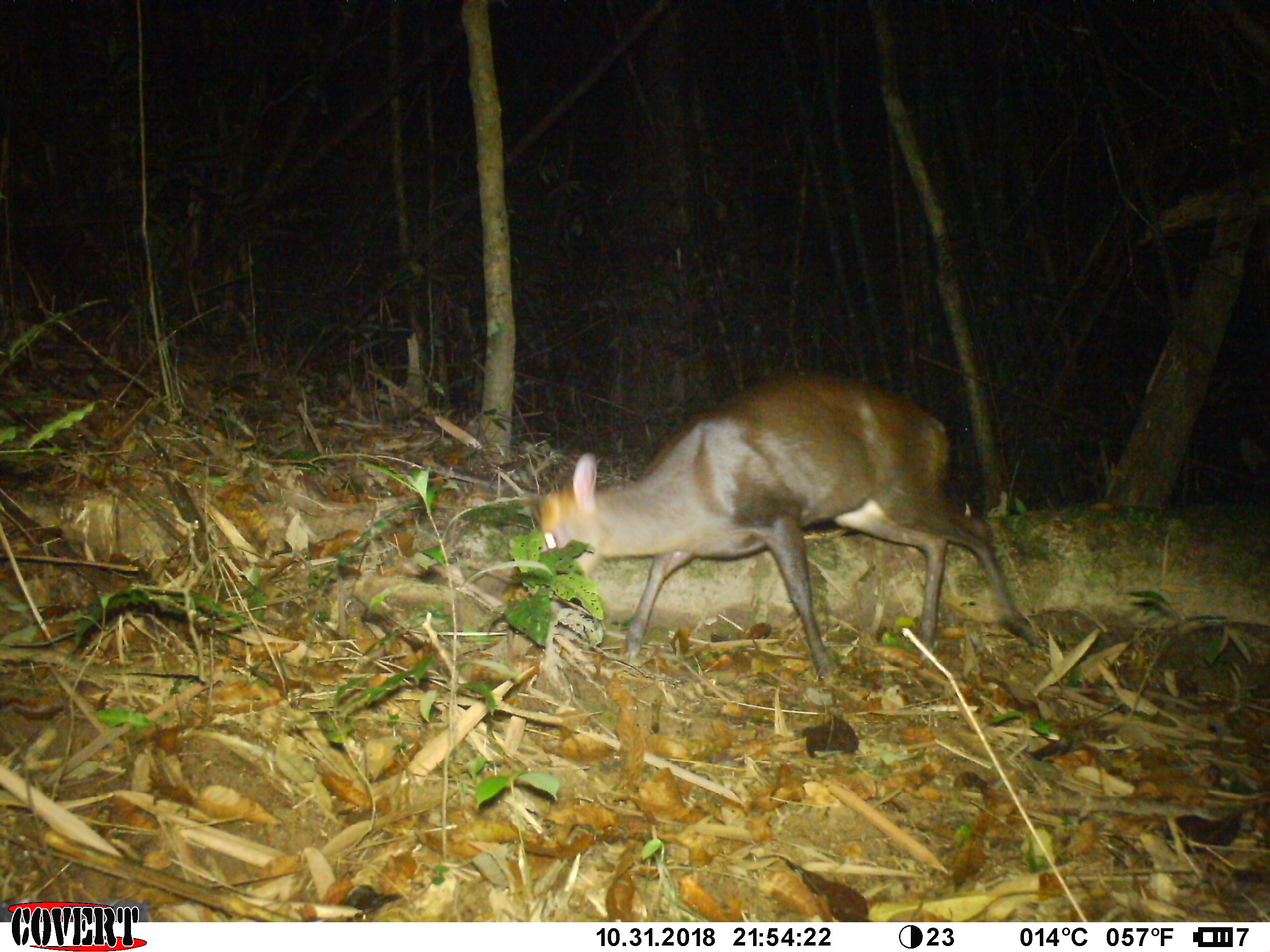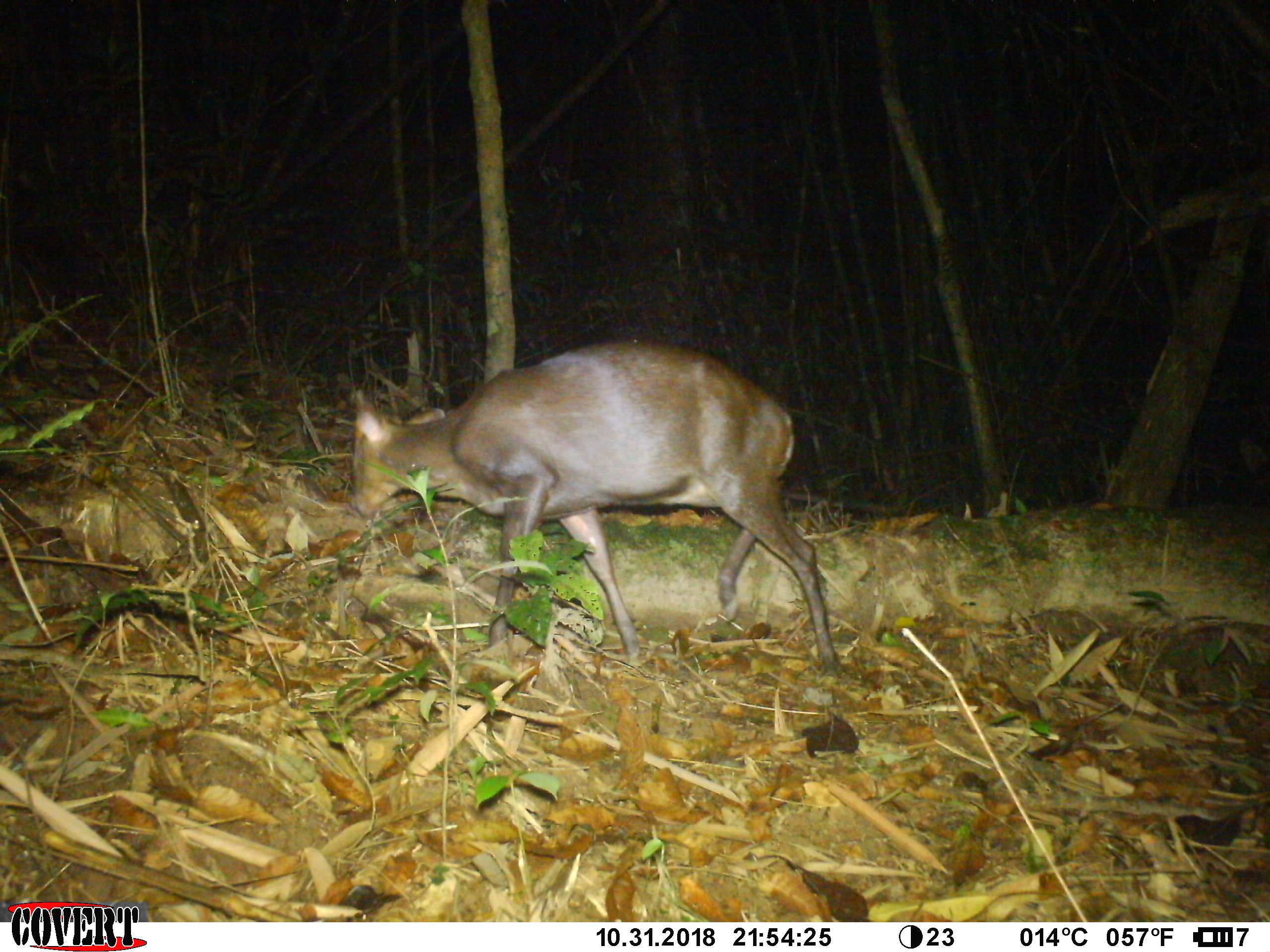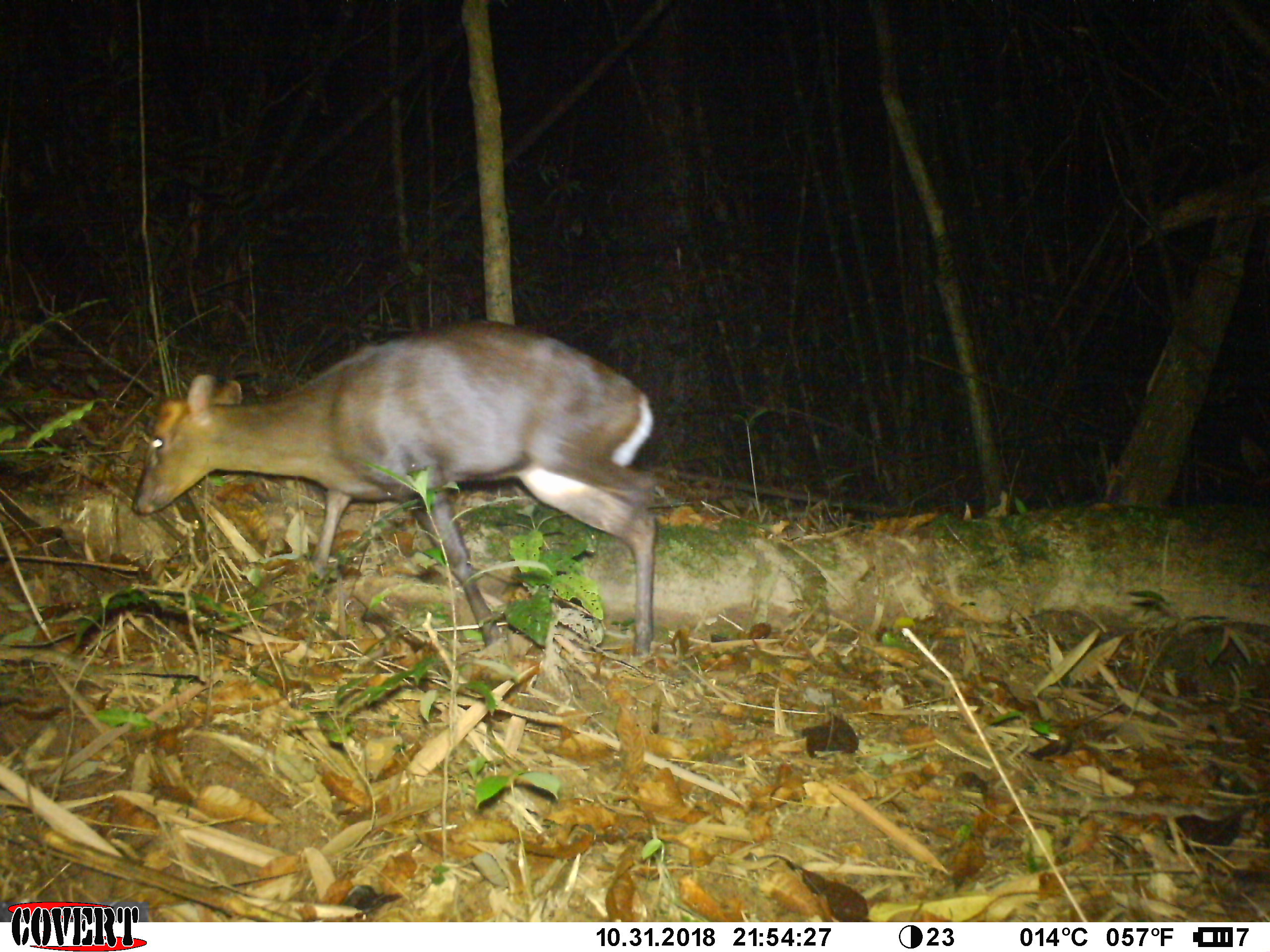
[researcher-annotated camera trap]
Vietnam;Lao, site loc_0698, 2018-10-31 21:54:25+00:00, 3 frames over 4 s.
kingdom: Animalia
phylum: Chordata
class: Mammalia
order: Artiodactyla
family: Cervidae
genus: Muntiacus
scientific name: Muntiacus rooseveltorum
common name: roosevelt's muntjac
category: roosevelts muntjac group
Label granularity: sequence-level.